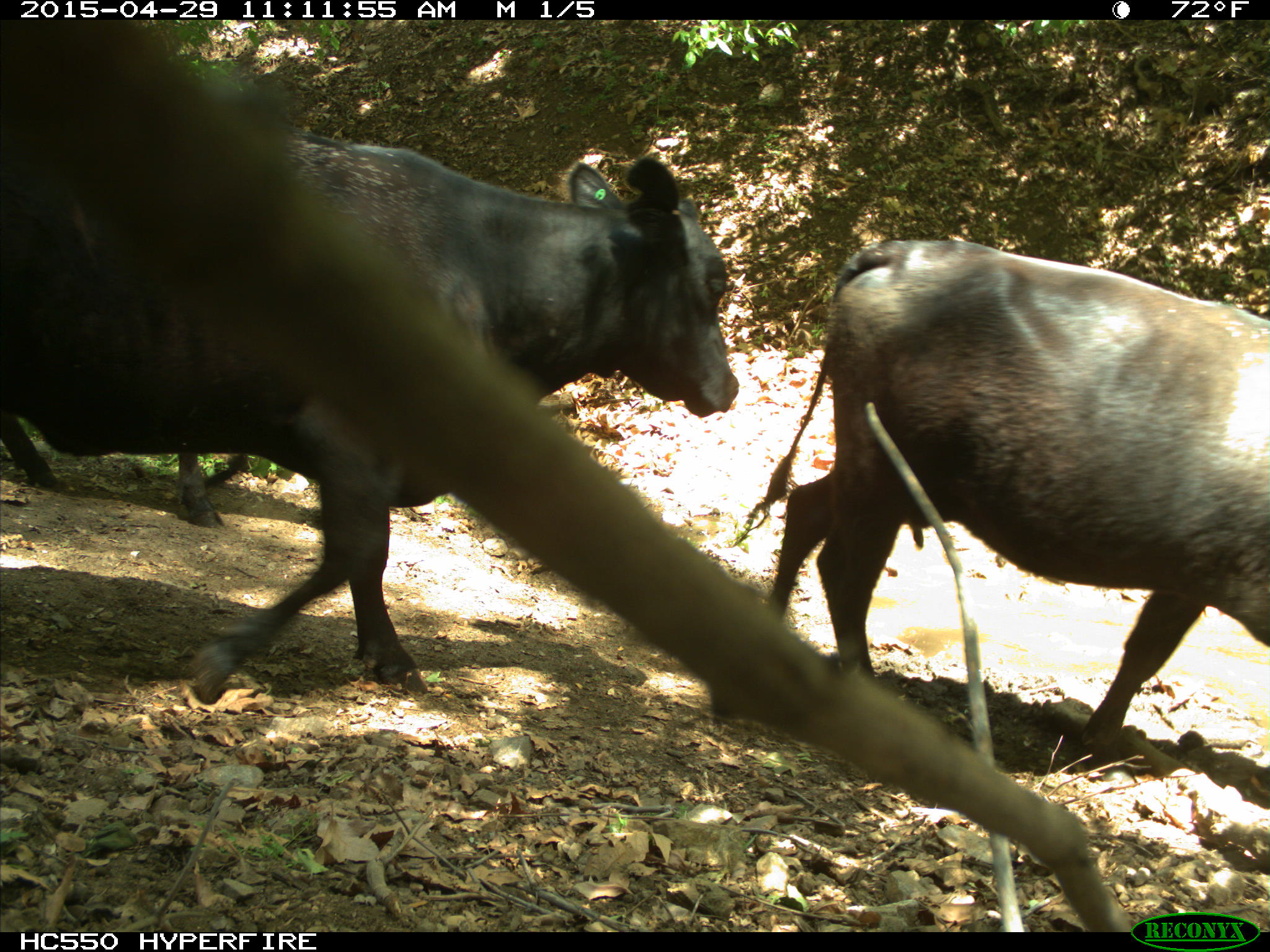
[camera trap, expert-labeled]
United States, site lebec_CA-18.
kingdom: Animalia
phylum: Chordata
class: Mammalia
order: Artiodactyla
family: Bovidae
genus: Bos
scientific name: Bos taurus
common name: domestic cow